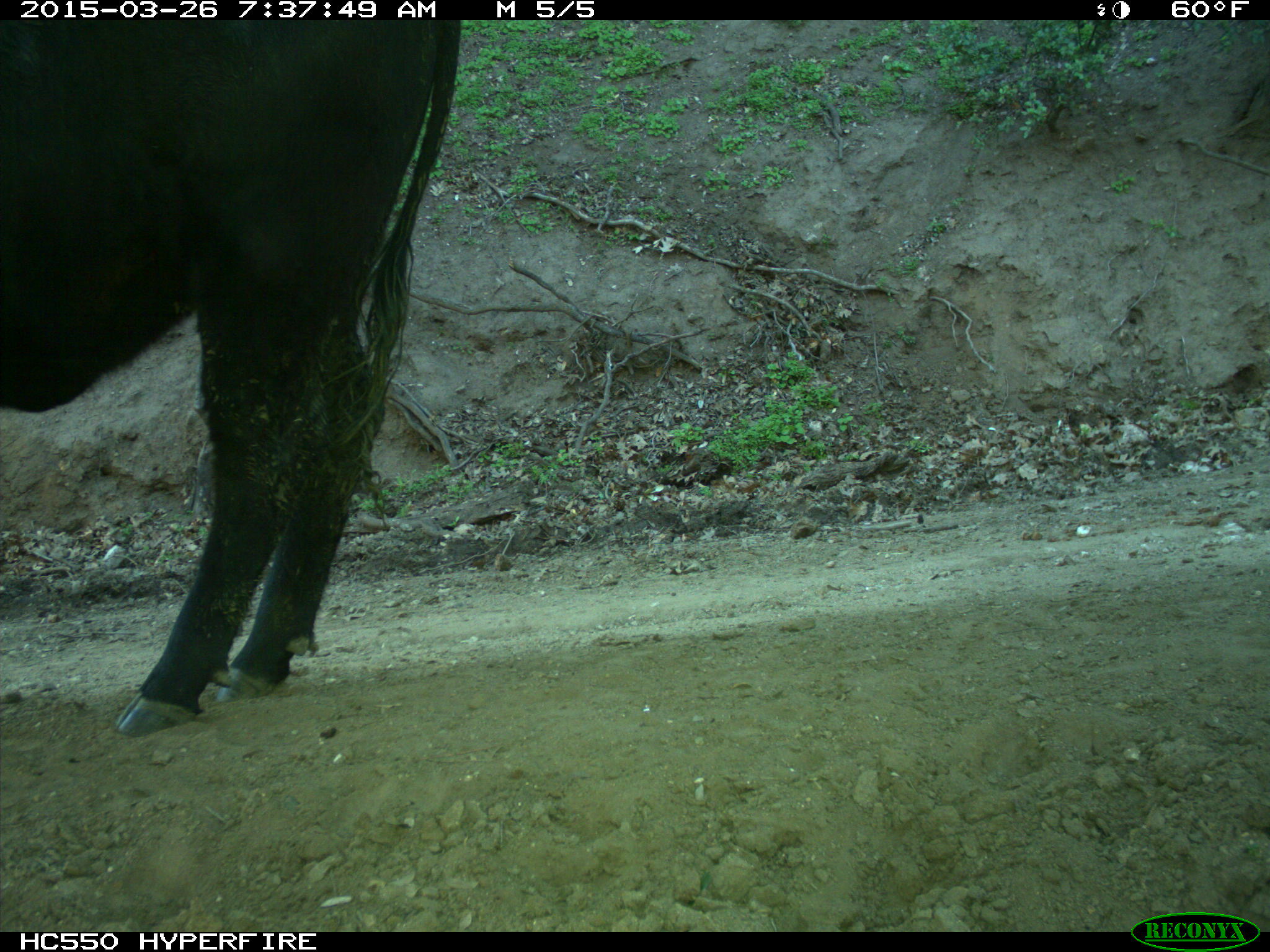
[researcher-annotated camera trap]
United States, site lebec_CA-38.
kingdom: Animalia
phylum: Chordata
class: Mammalia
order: Artiodactyla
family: Bovidae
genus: Bos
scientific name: Bos taurus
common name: domestic cow